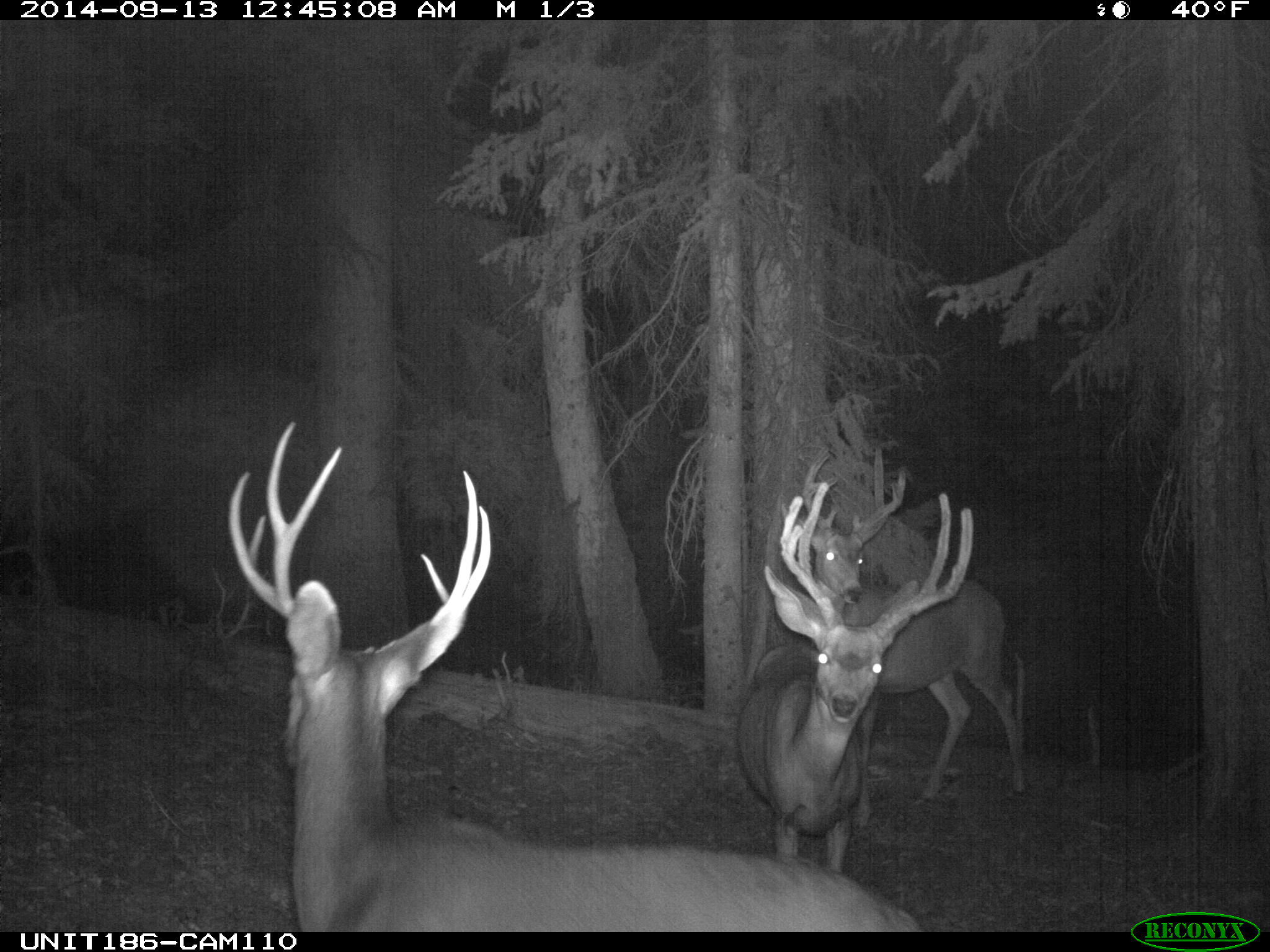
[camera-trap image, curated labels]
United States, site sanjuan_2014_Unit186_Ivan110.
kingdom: Animalia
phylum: Chordata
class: Mammalia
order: Artiodactyla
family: Cervidae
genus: Odocoileus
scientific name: Odocoileus hemionus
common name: mule deer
Odocoileus hemionus (mule deer).